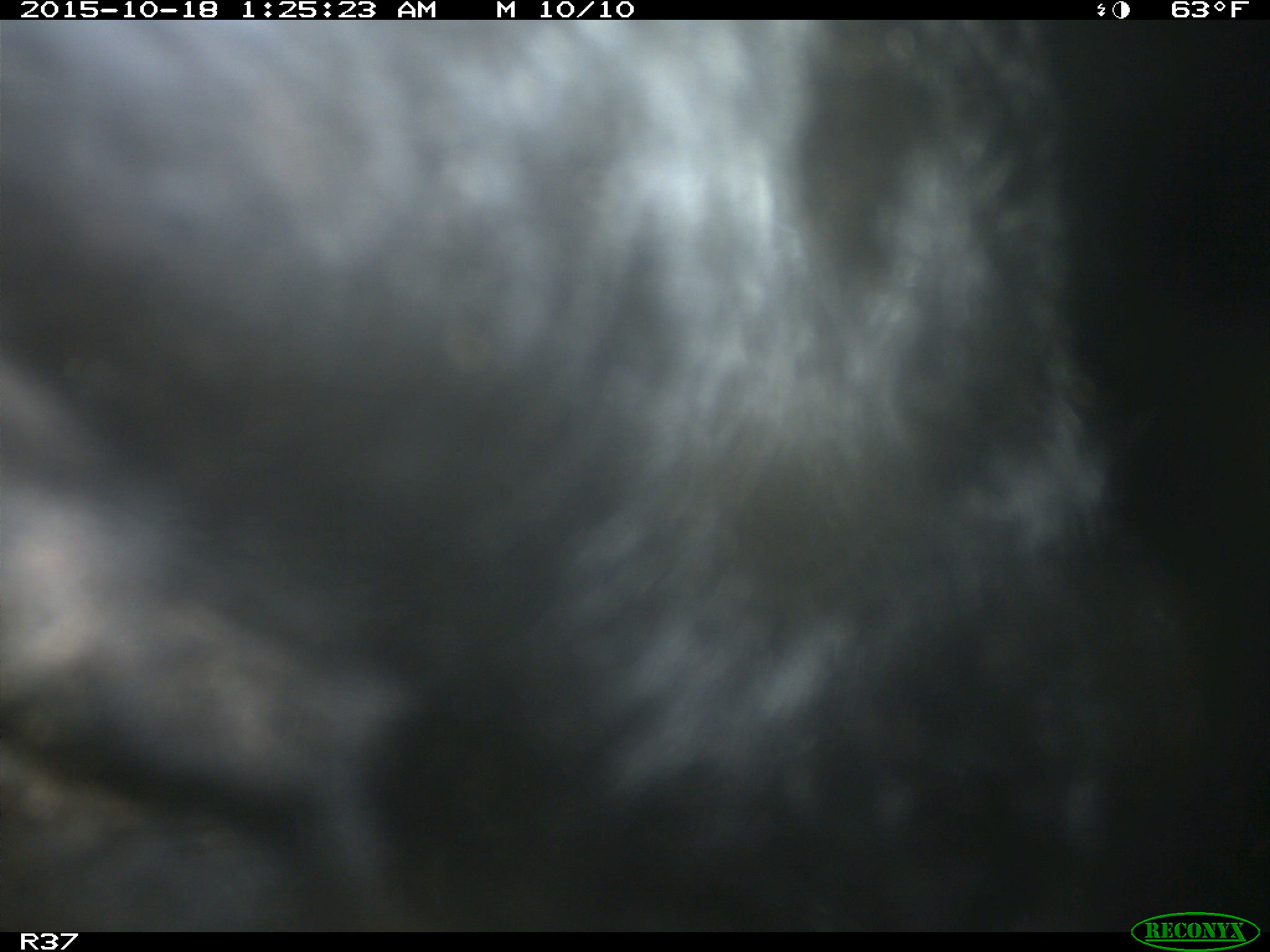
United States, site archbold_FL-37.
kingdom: Animalia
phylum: Chordata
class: Mammalia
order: Artiodactyla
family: Bovidae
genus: Bos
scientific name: Bos taurus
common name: domestic cow